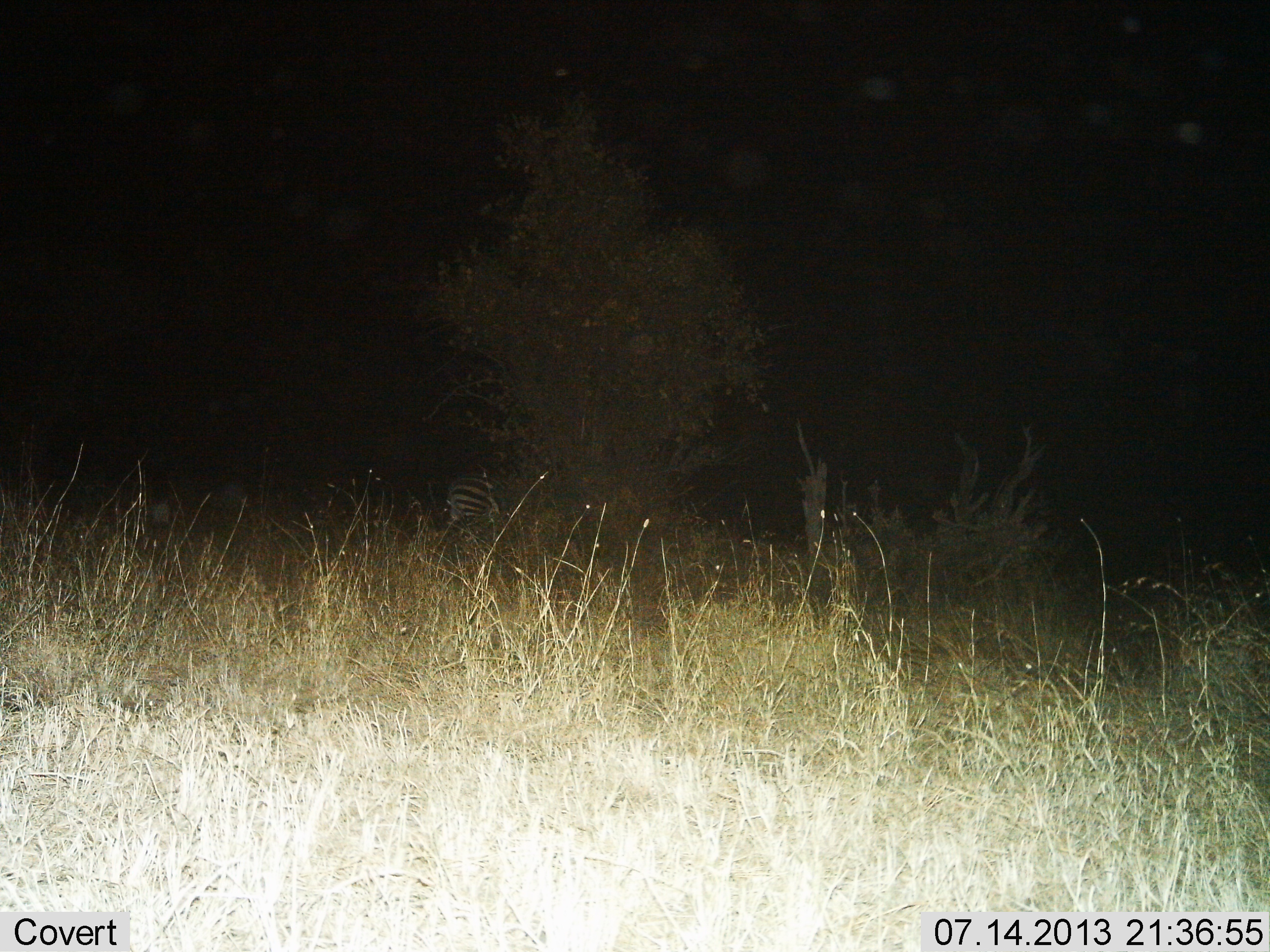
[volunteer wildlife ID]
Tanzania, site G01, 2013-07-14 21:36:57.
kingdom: Animalia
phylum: Chordata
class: Mammalia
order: Perissodactyla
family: Equidae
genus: Equus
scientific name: Equus quagga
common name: plains zebra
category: zebra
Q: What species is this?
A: Zebra (plains zebra) (Equus quagga).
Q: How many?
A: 1.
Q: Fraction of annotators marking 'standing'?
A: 90%.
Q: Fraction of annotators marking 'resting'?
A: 0%.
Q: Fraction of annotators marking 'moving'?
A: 10%.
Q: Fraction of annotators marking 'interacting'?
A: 0%.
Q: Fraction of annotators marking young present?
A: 0%.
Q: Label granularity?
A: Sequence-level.